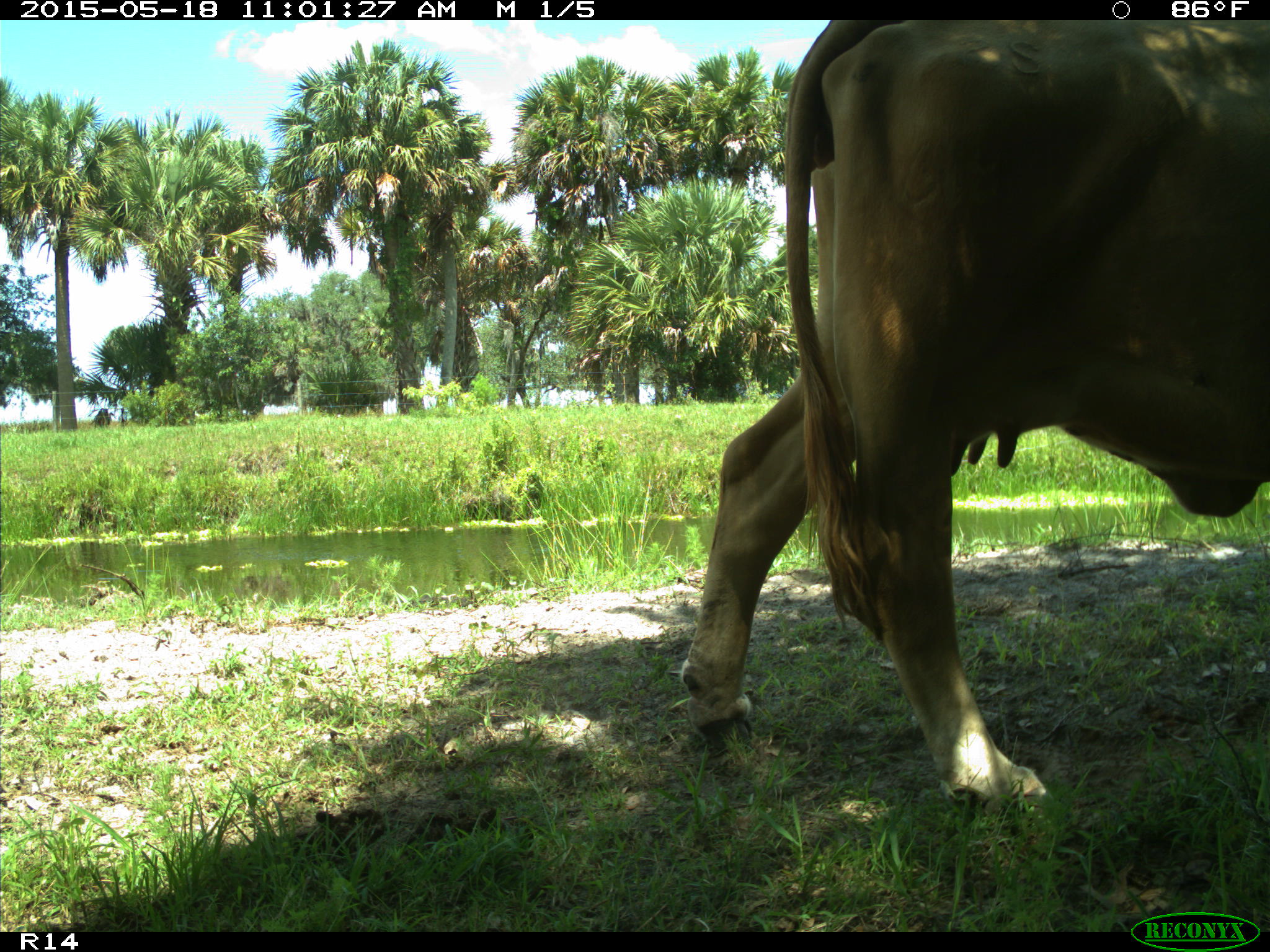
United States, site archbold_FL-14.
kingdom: Animalia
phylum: Chordata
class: Mammalia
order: Artiodactyla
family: Bovidae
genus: Bos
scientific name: Bos taurus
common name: domestic cow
Bos taurus (domestic cow).